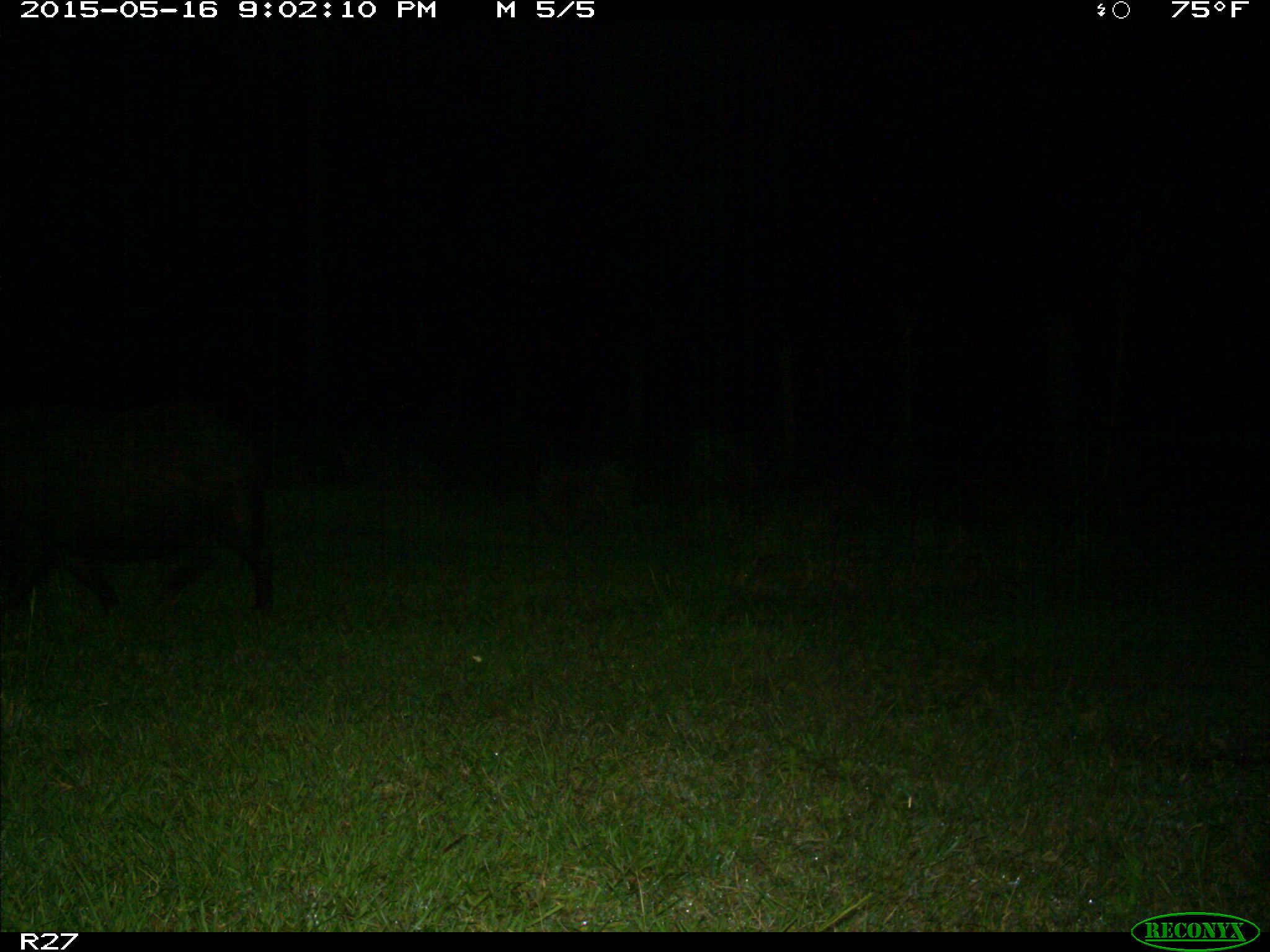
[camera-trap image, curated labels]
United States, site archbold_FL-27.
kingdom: Animalia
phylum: Chordata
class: Mammalia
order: Artiodactyla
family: Suidae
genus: Sus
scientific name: Sus scrofa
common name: wild boar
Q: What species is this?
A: Sus scrofa (wild boar).